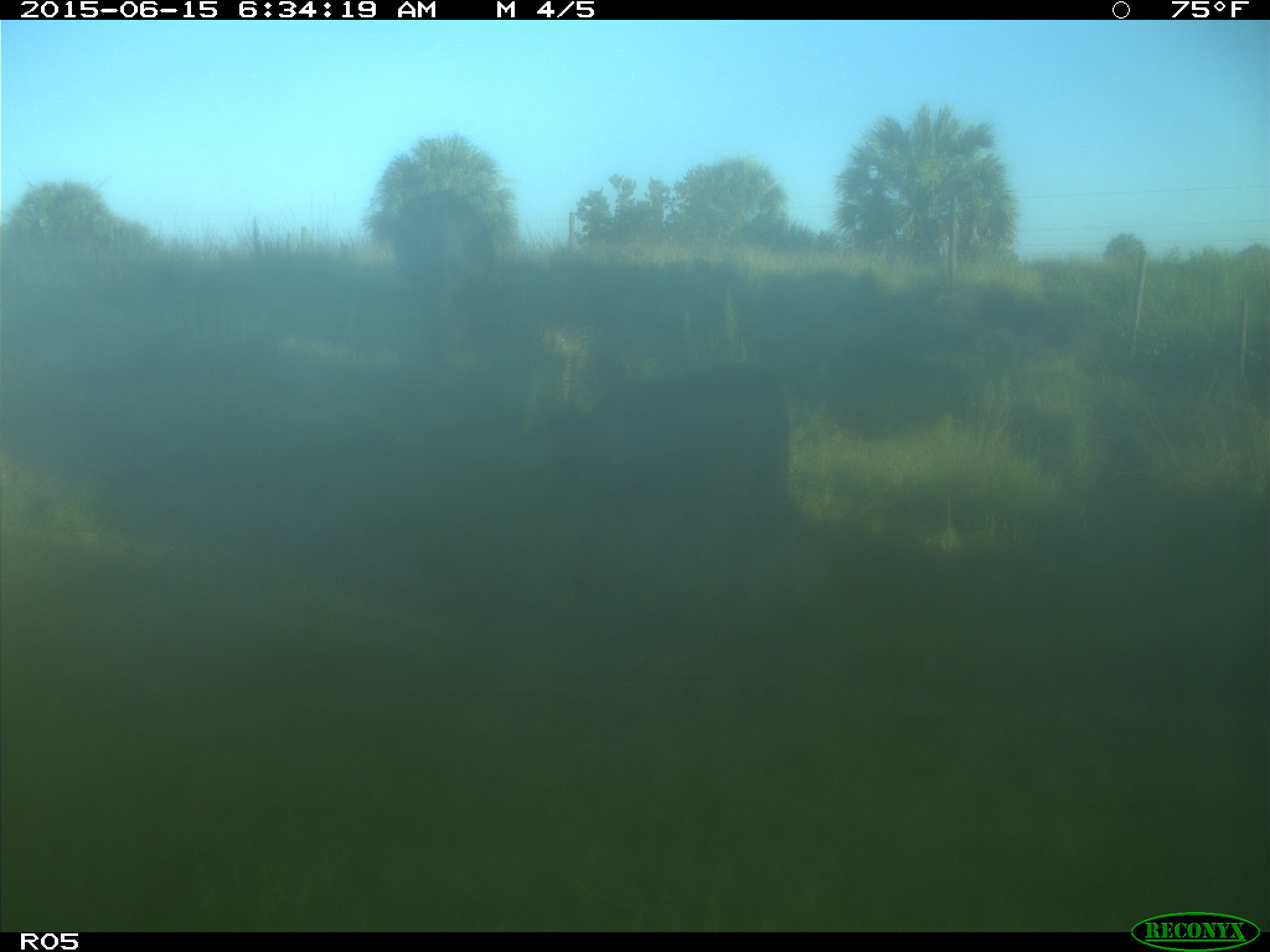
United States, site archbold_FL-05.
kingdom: Animalia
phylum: Chordata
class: Mammalia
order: Artiodactyla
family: Bovidae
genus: Bos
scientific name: Bos taurus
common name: domestic cow